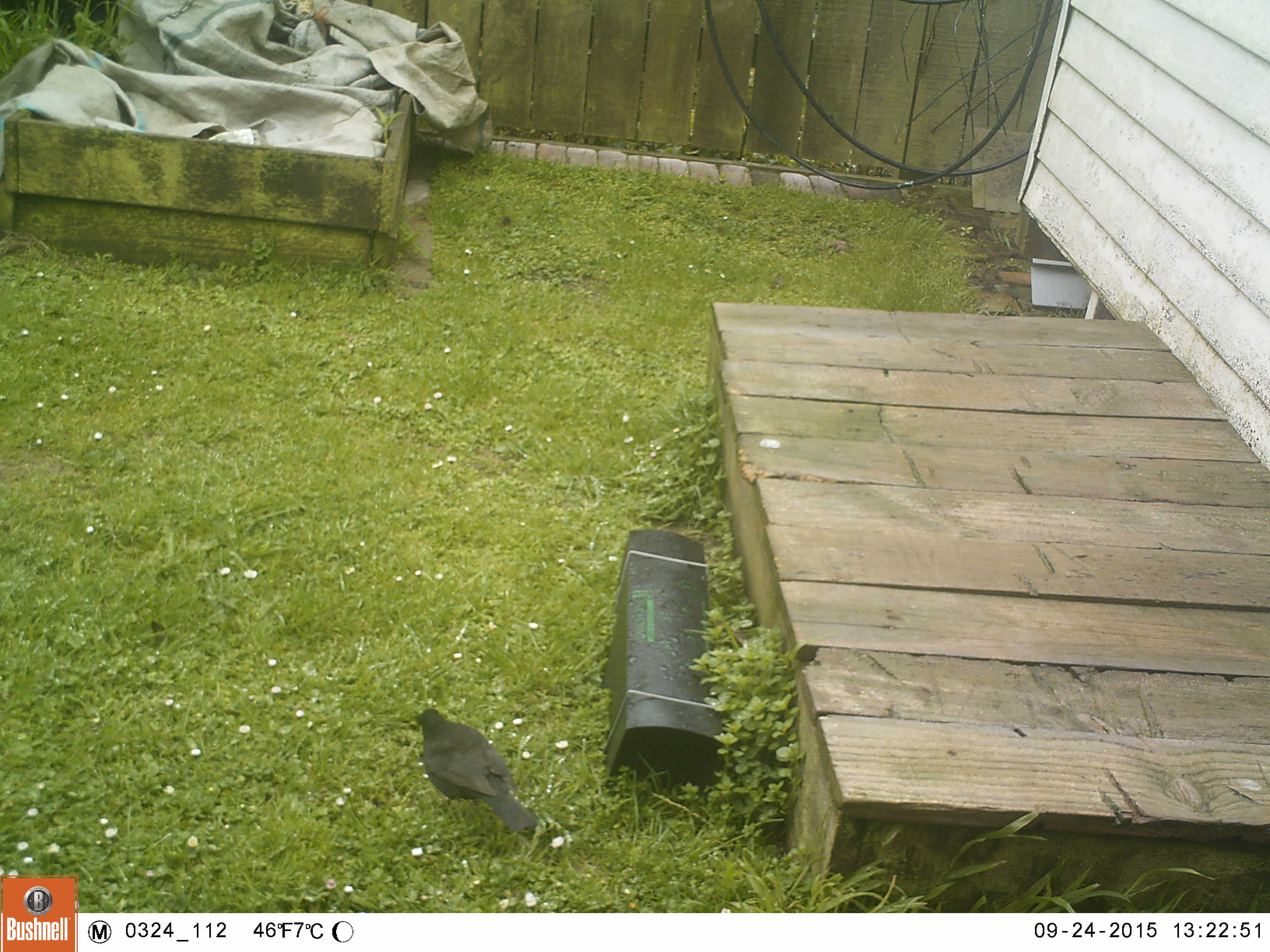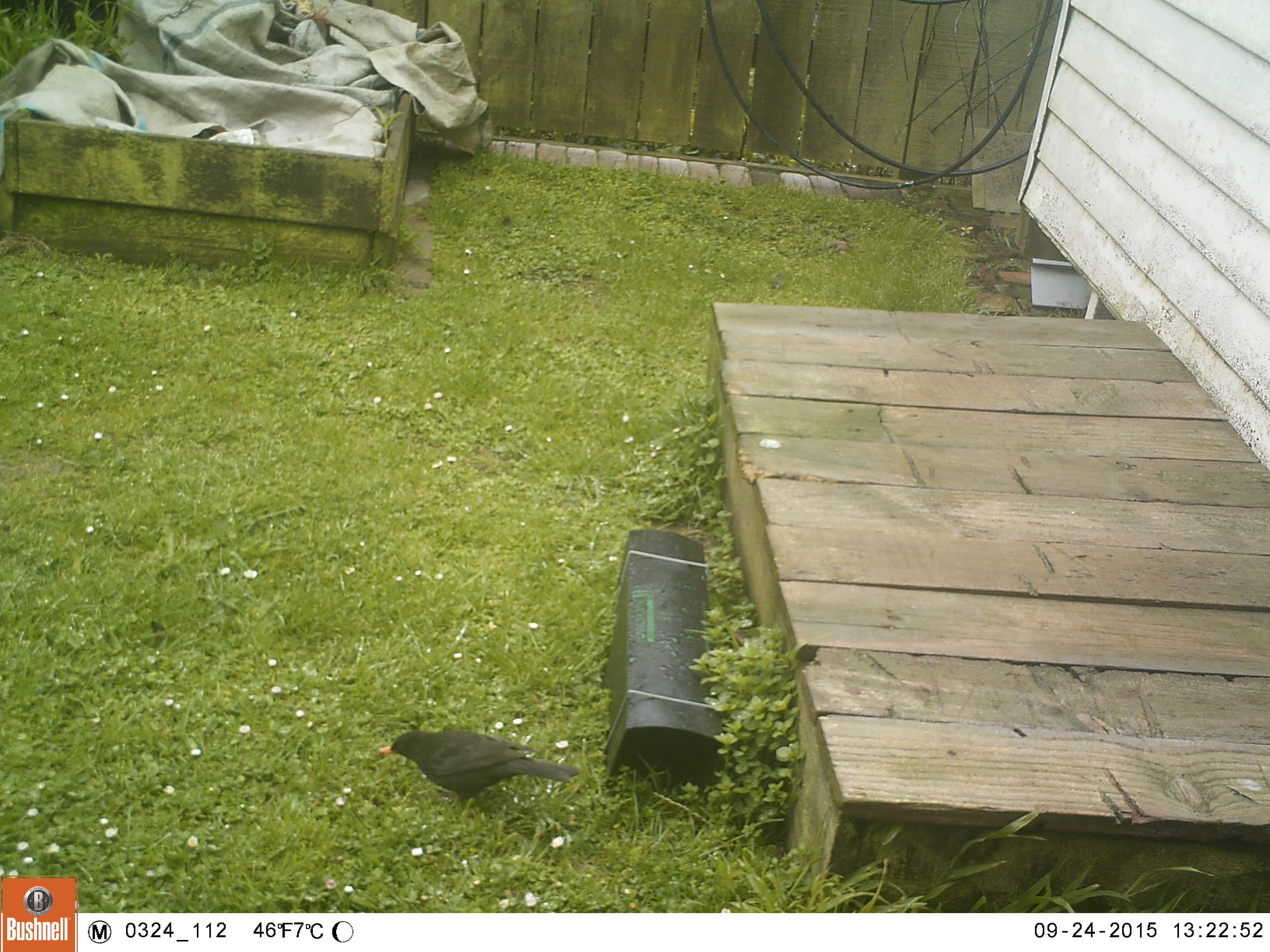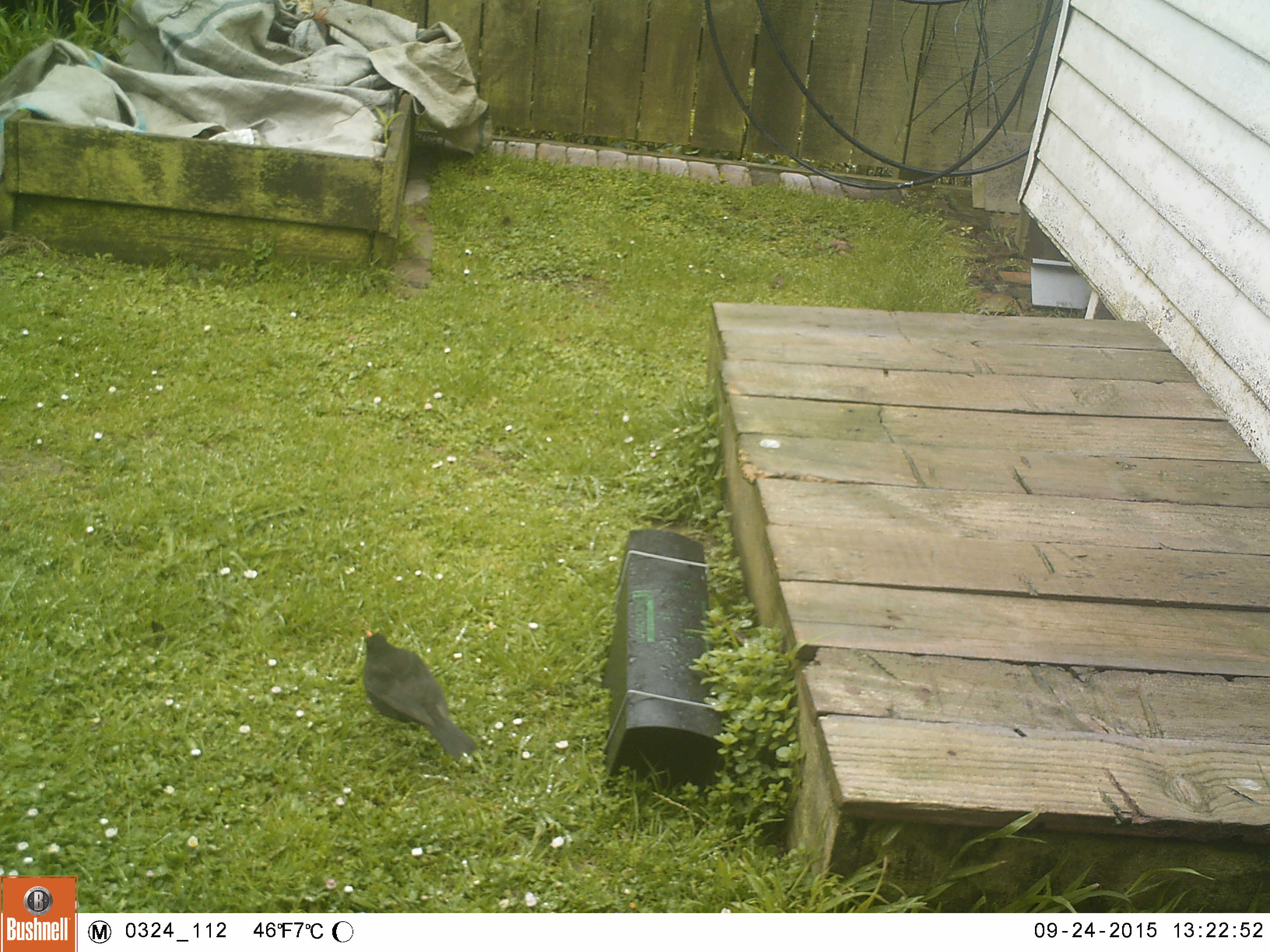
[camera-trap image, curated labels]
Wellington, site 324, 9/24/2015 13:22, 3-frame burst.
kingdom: Animalia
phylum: Chordata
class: Aves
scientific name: Aves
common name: bird